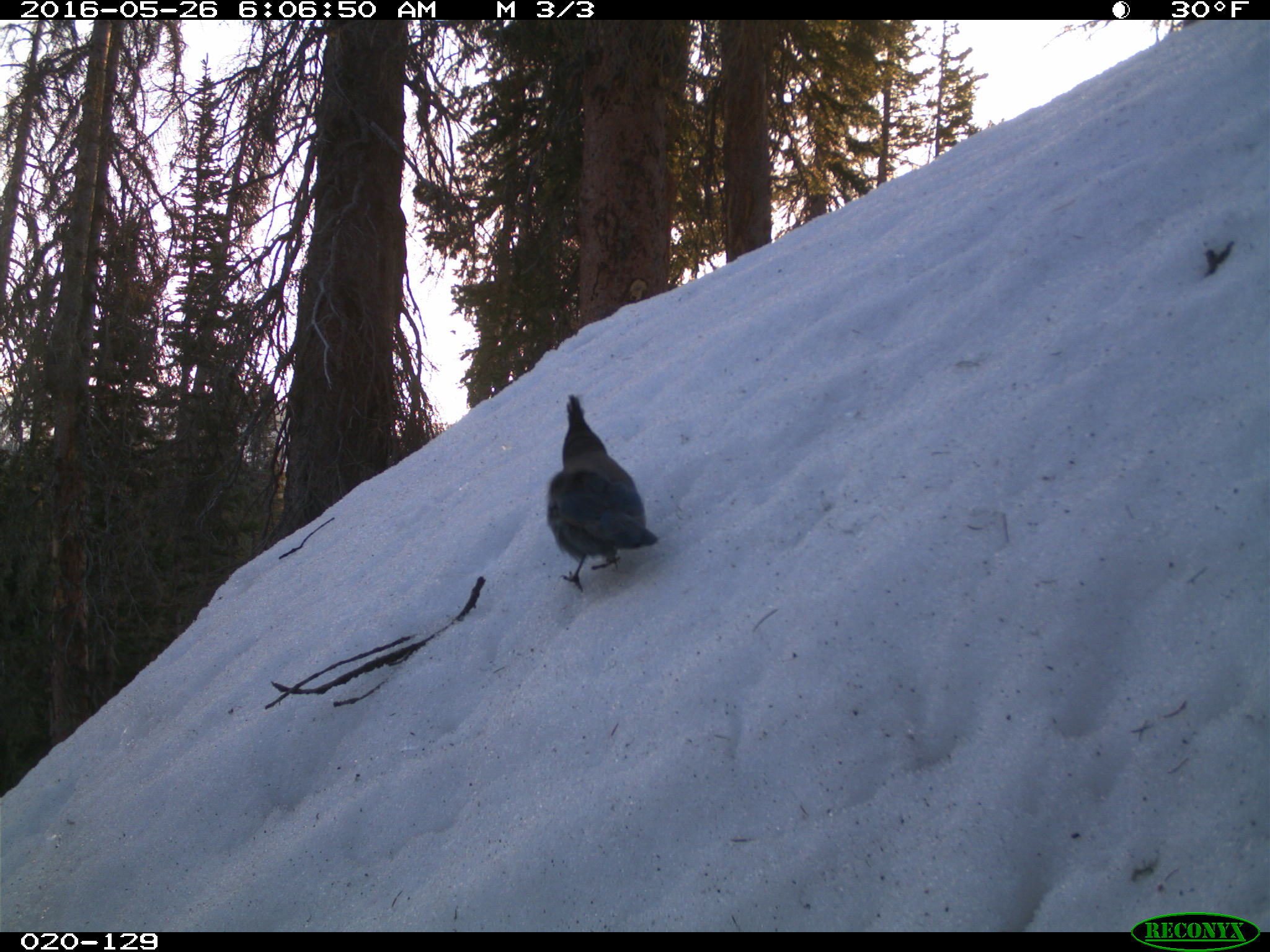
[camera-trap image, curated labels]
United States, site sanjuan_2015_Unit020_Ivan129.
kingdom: Animalia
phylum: Chordata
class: Aves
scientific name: Aves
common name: birds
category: unidentified bird